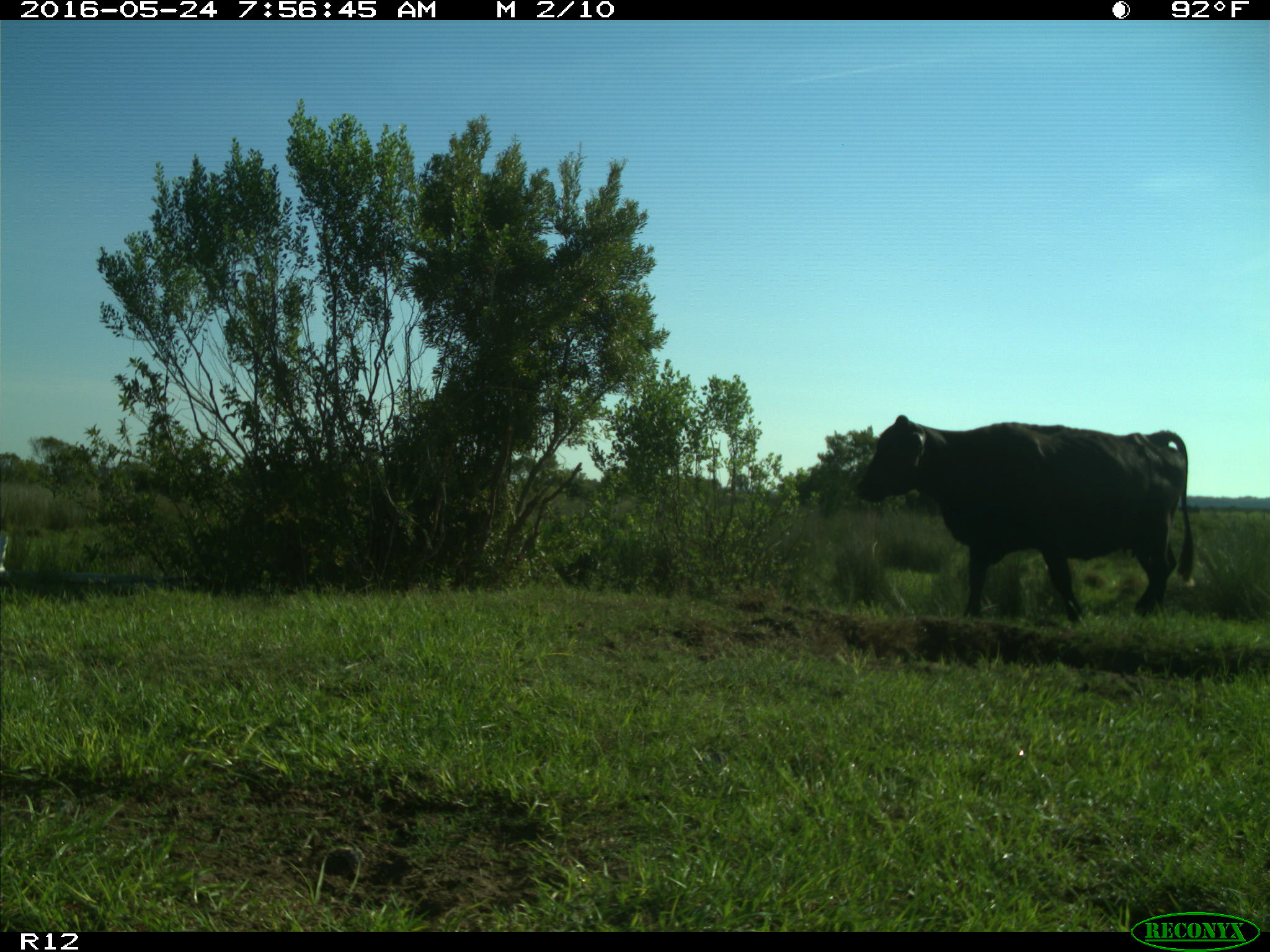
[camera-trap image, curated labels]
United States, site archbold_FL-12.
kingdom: Animalia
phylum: Chordata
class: Mammalia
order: Artiodactyla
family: Bovidae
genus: Bos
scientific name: Bos taurus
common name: domestic cow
Bos taurus (domestic cow).